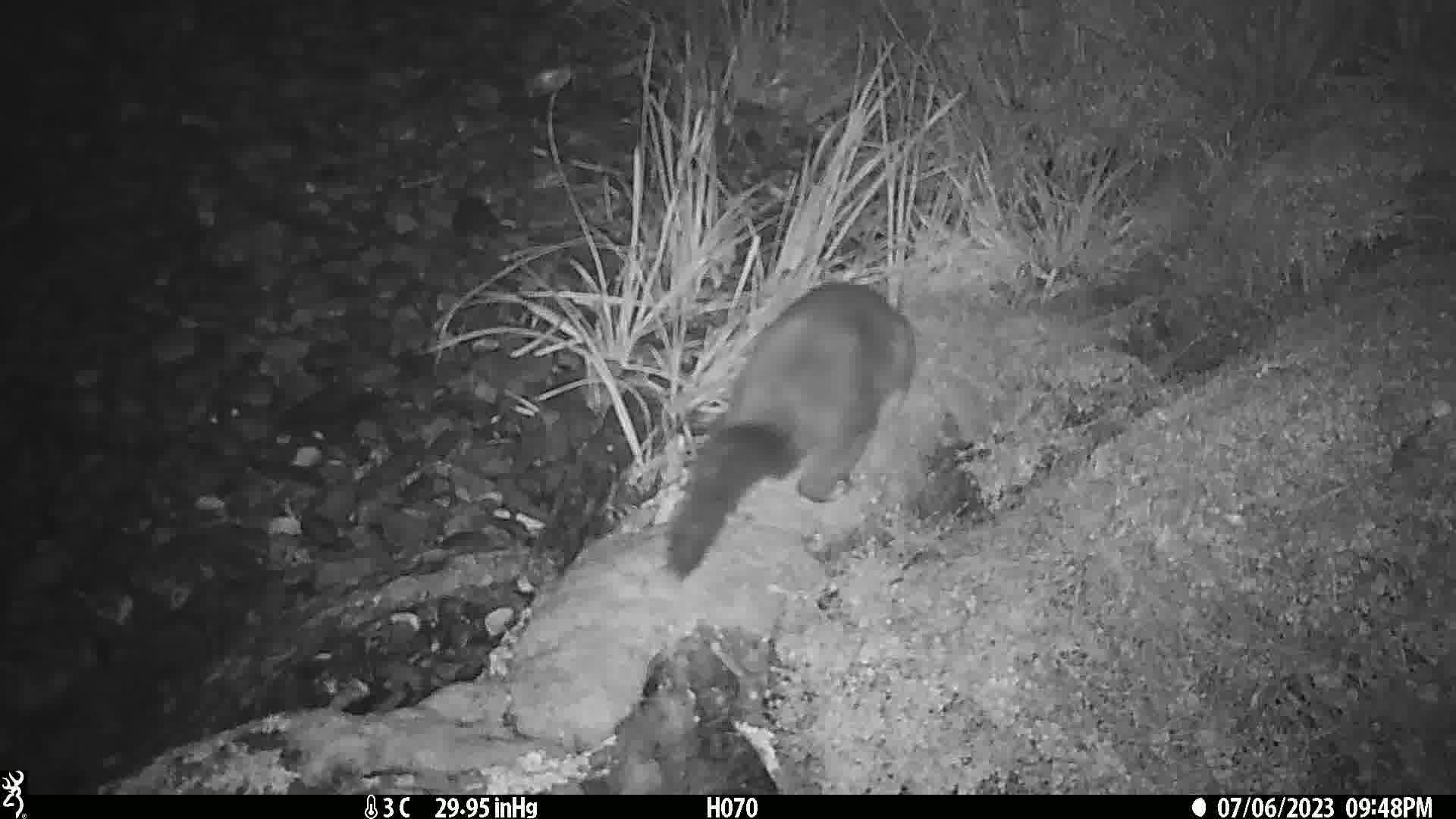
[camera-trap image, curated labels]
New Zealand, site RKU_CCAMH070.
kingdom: Animalia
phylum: Chordata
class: Mammalia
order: Diprotodontia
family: Phalangeridae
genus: Trichosurus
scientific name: Trichosurus vulpecula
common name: common brushtail possum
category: possum